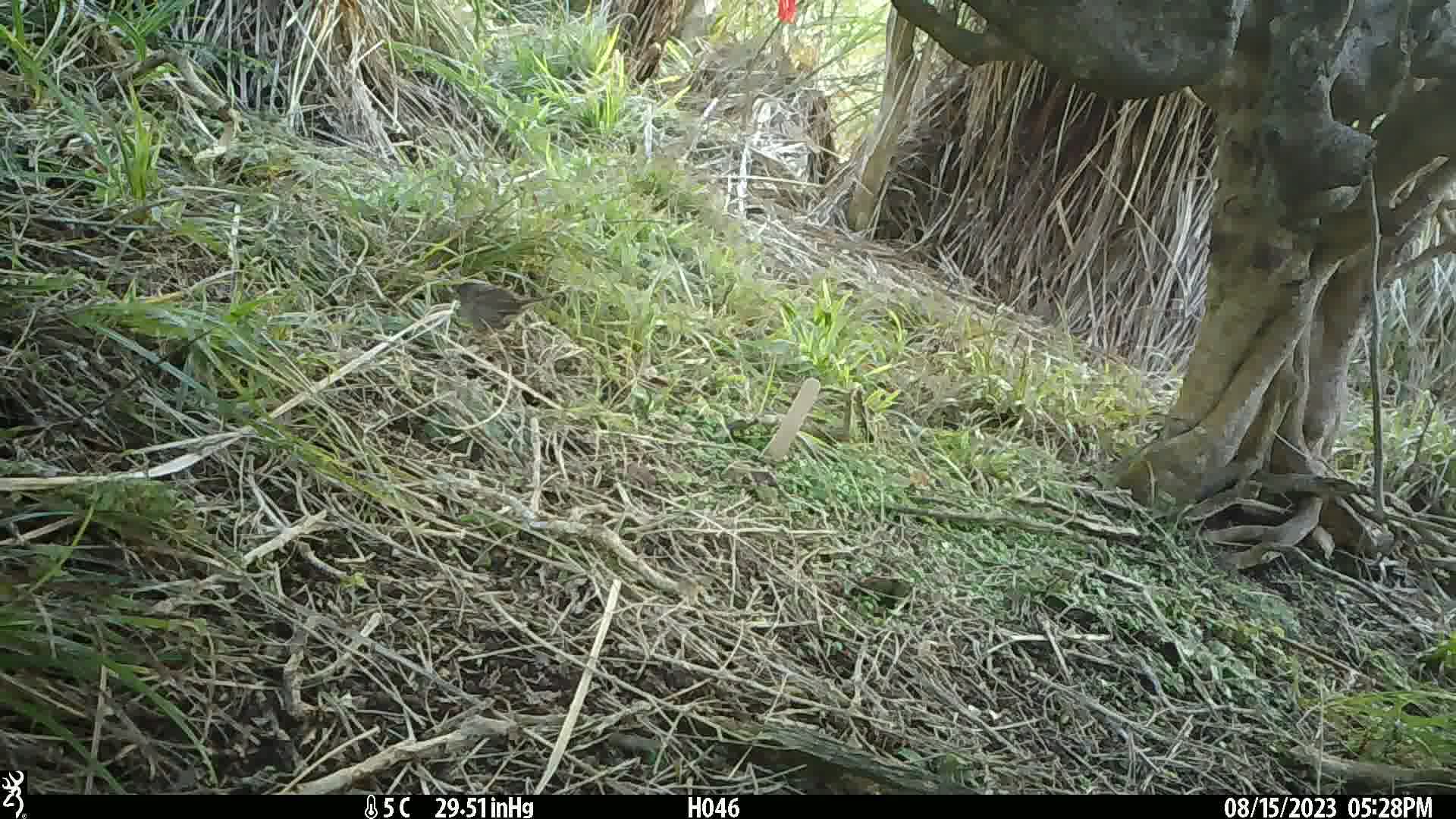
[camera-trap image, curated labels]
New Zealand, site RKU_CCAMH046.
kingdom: Animalia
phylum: Chordata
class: Aves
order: Passeriformes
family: Prunellidae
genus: Prunella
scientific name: Prunella modularis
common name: dunnock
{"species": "dunnock (Prunella modularis)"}